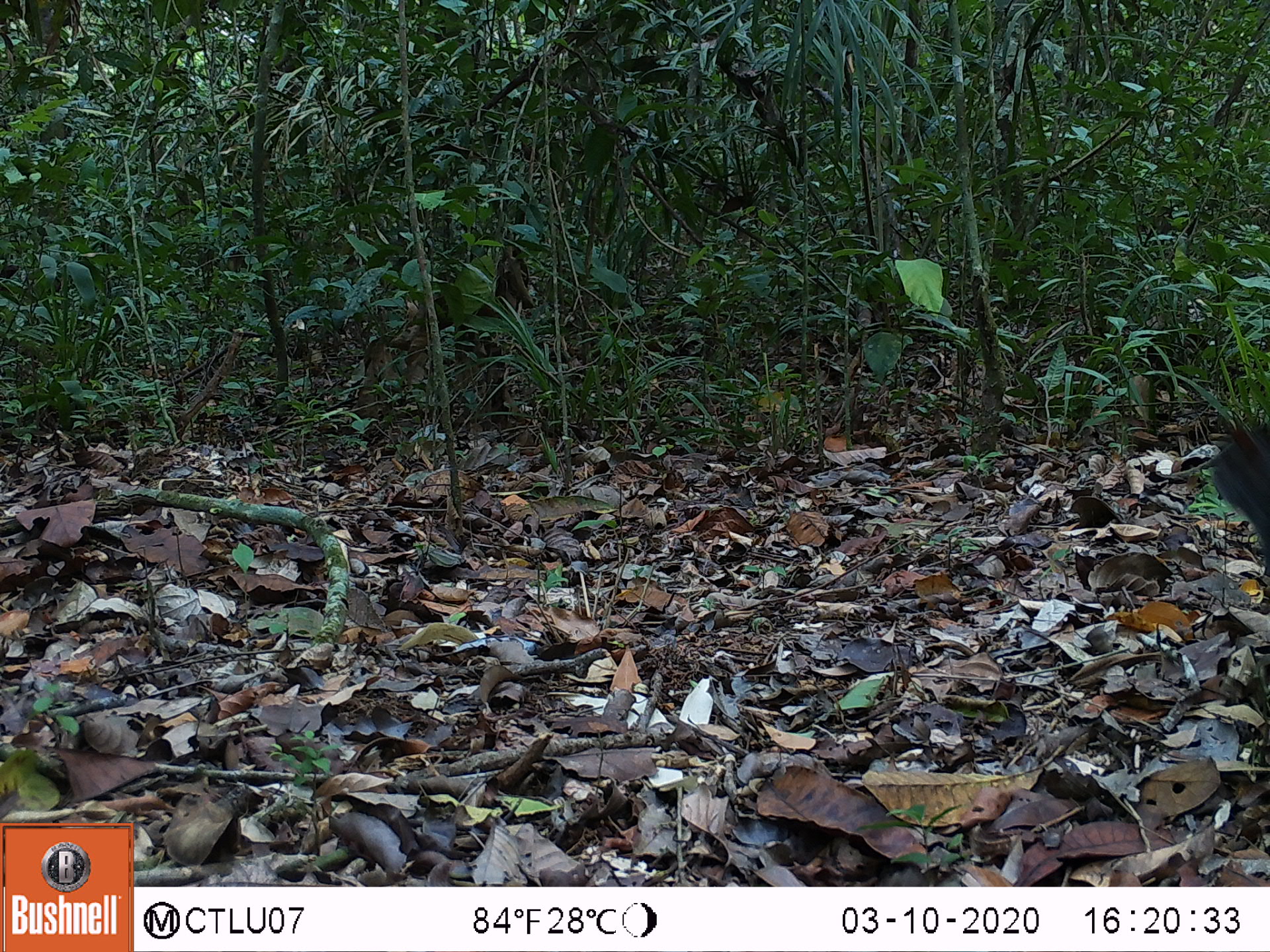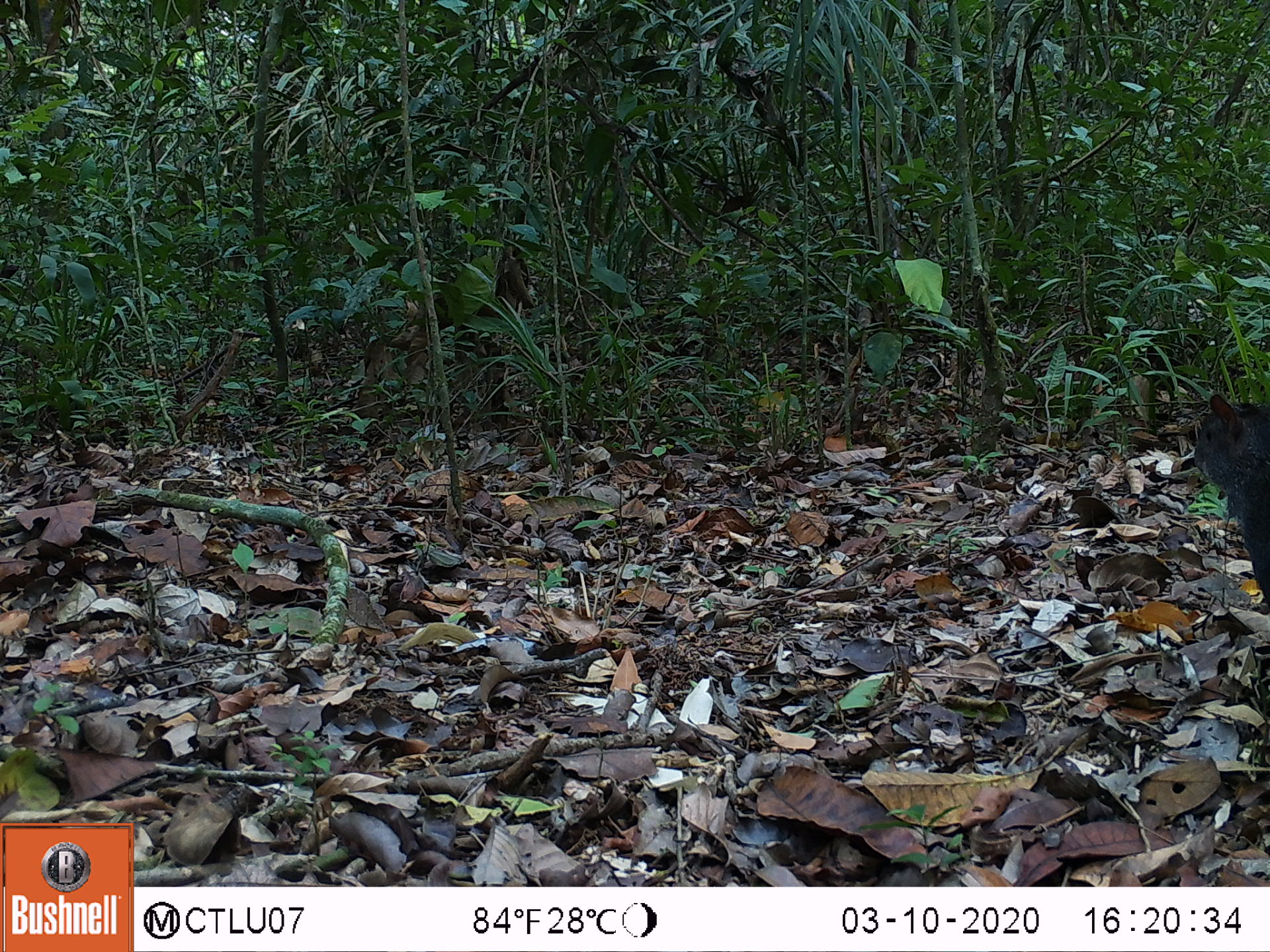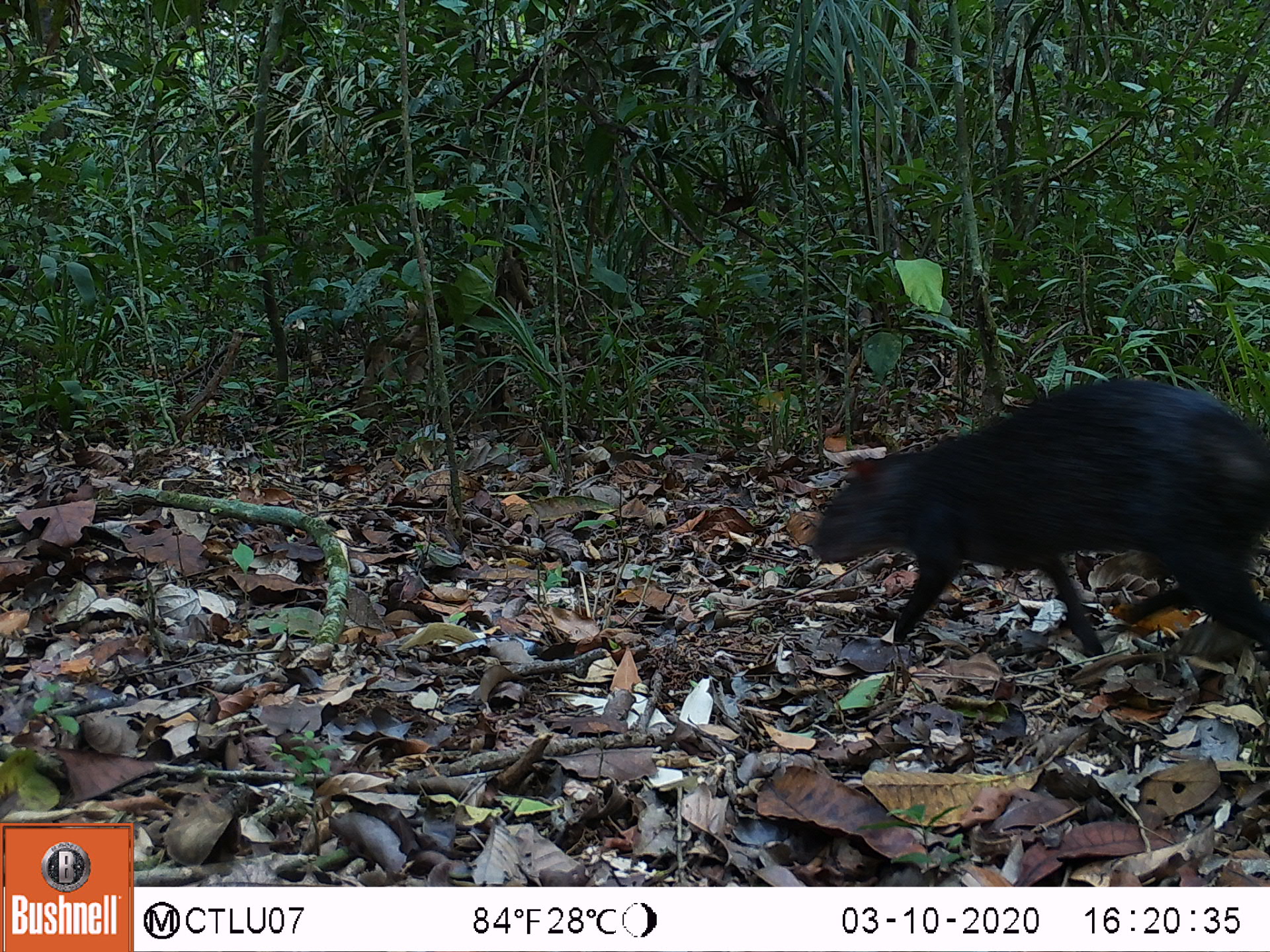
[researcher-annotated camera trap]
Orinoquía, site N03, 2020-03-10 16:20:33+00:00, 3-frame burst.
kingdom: Animalia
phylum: Chordata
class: Mammalia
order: Rodentia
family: Dasyproctidae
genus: Dasyprocta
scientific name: Dasyprocta fuliginosa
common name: black agouti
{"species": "black agouti (Dasyprocta fuliginosa)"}